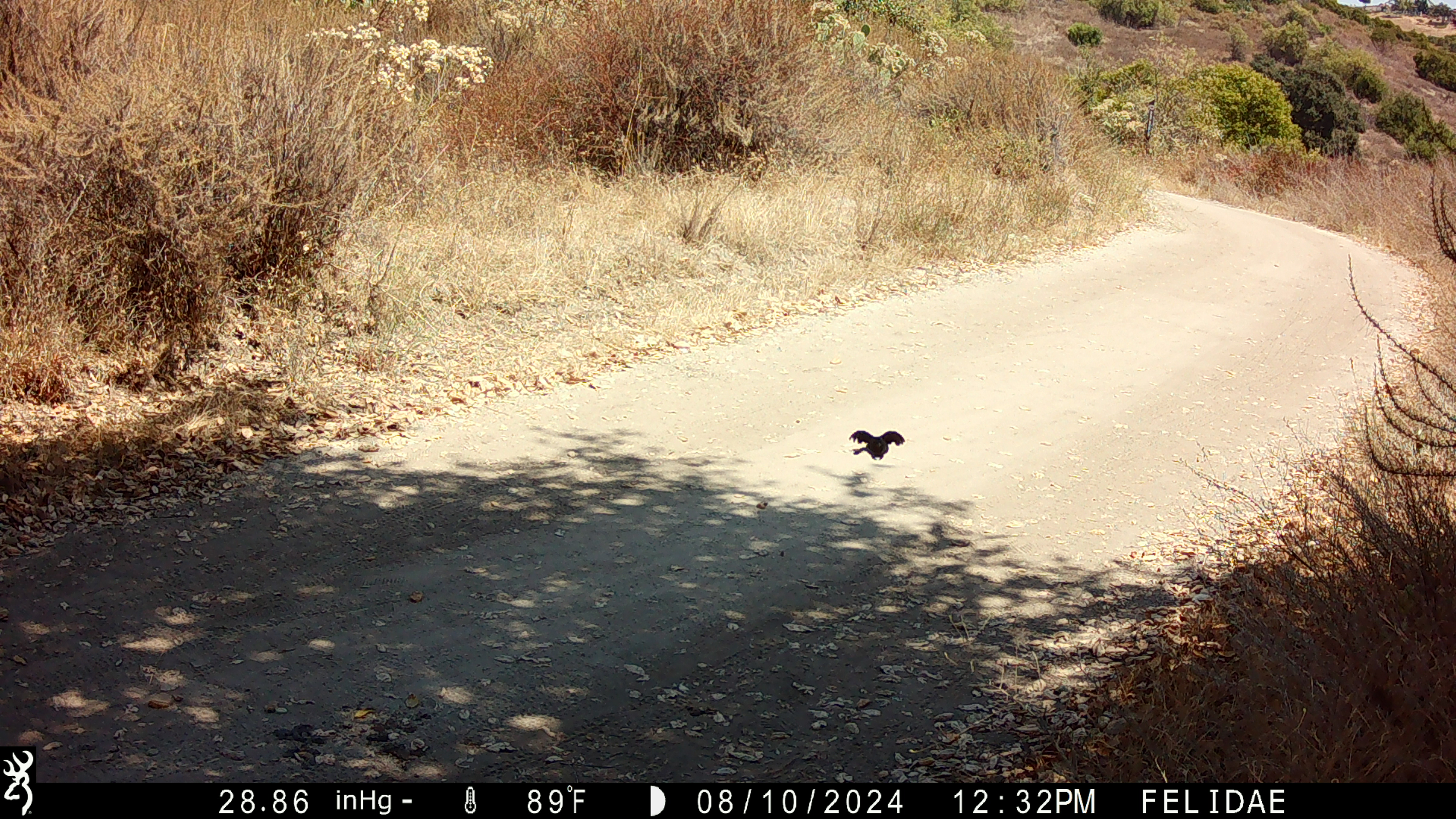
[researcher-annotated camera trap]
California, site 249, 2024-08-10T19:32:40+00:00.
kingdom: Animalia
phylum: Chordata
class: Aves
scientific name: Aves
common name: bird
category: unknown bird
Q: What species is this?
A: Unknown bird (bird) (Aves).